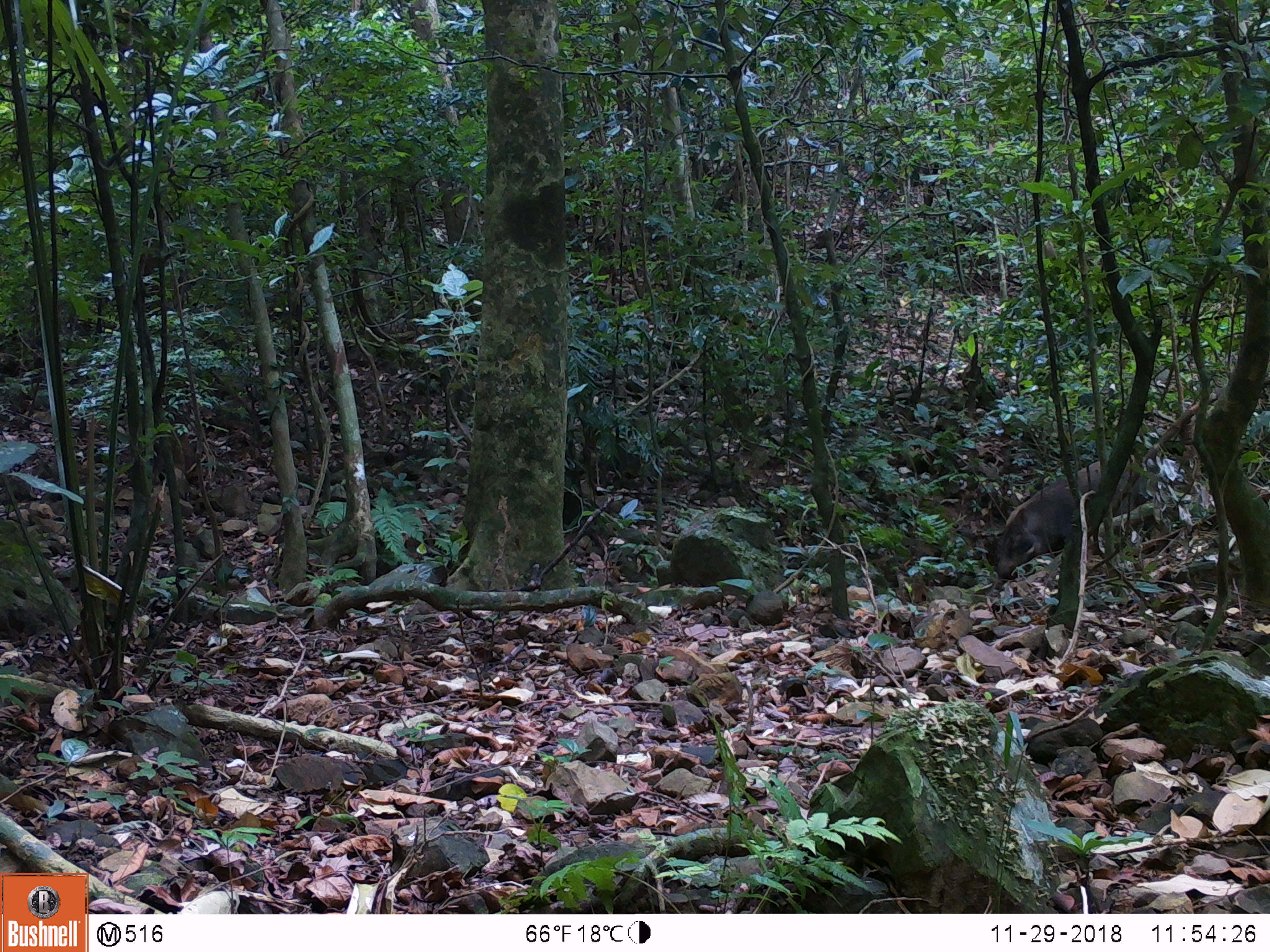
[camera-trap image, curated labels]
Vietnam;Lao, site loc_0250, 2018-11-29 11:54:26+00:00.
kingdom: Animalia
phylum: Chordata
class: Mammalia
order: Artiodactyla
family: Suidae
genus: Sus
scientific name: Sus scrofa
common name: eurasian wild pig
Eurasian wild pig (Sus scrofa). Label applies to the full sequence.